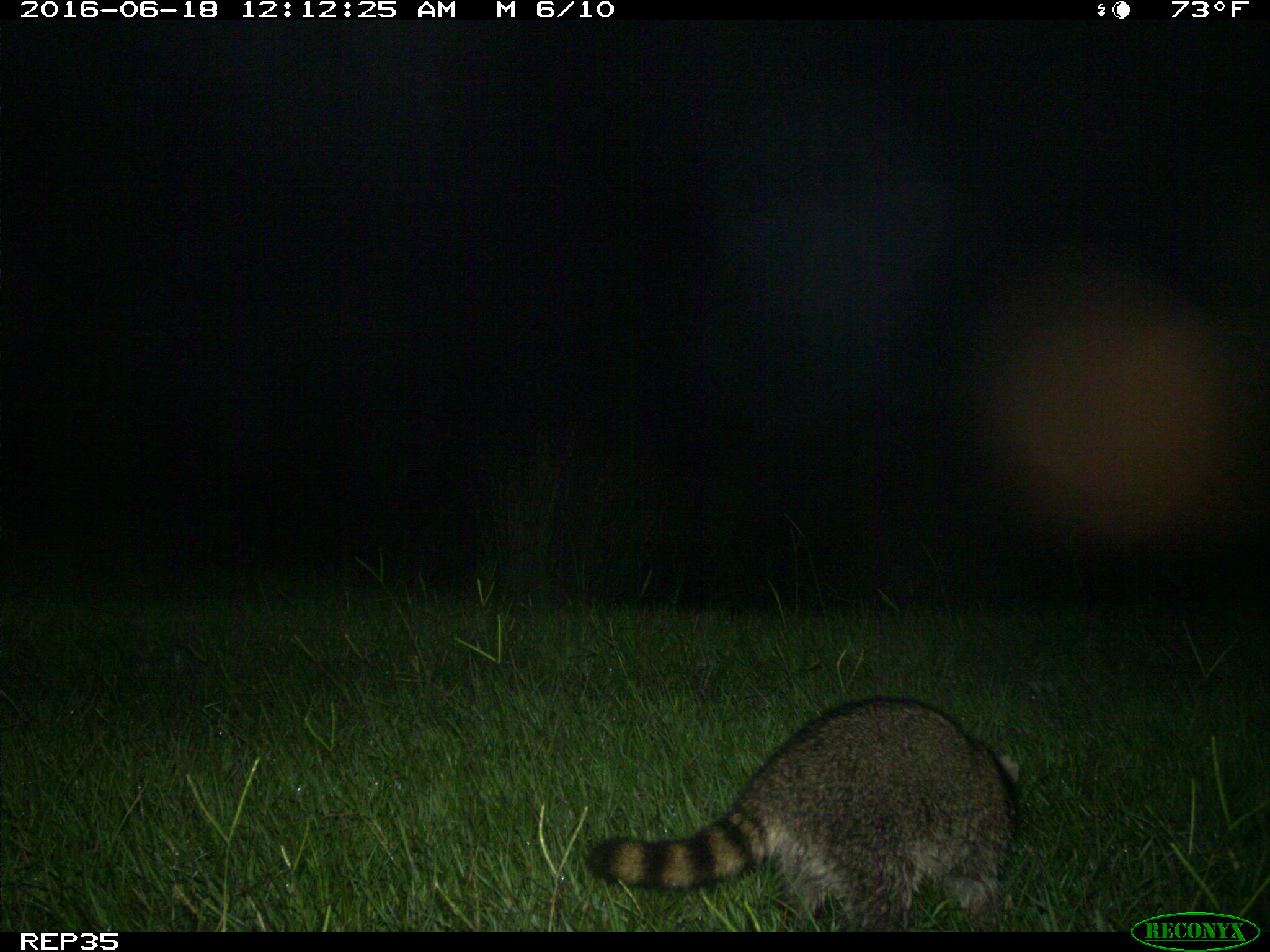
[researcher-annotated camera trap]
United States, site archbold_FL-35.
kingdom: Animalia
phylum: Chordata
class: Mammalia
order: Carnivora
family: Procyonidae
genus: Procyon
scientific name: Procyon lotor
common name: common raccoon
Procyon lotor (common raccoon).